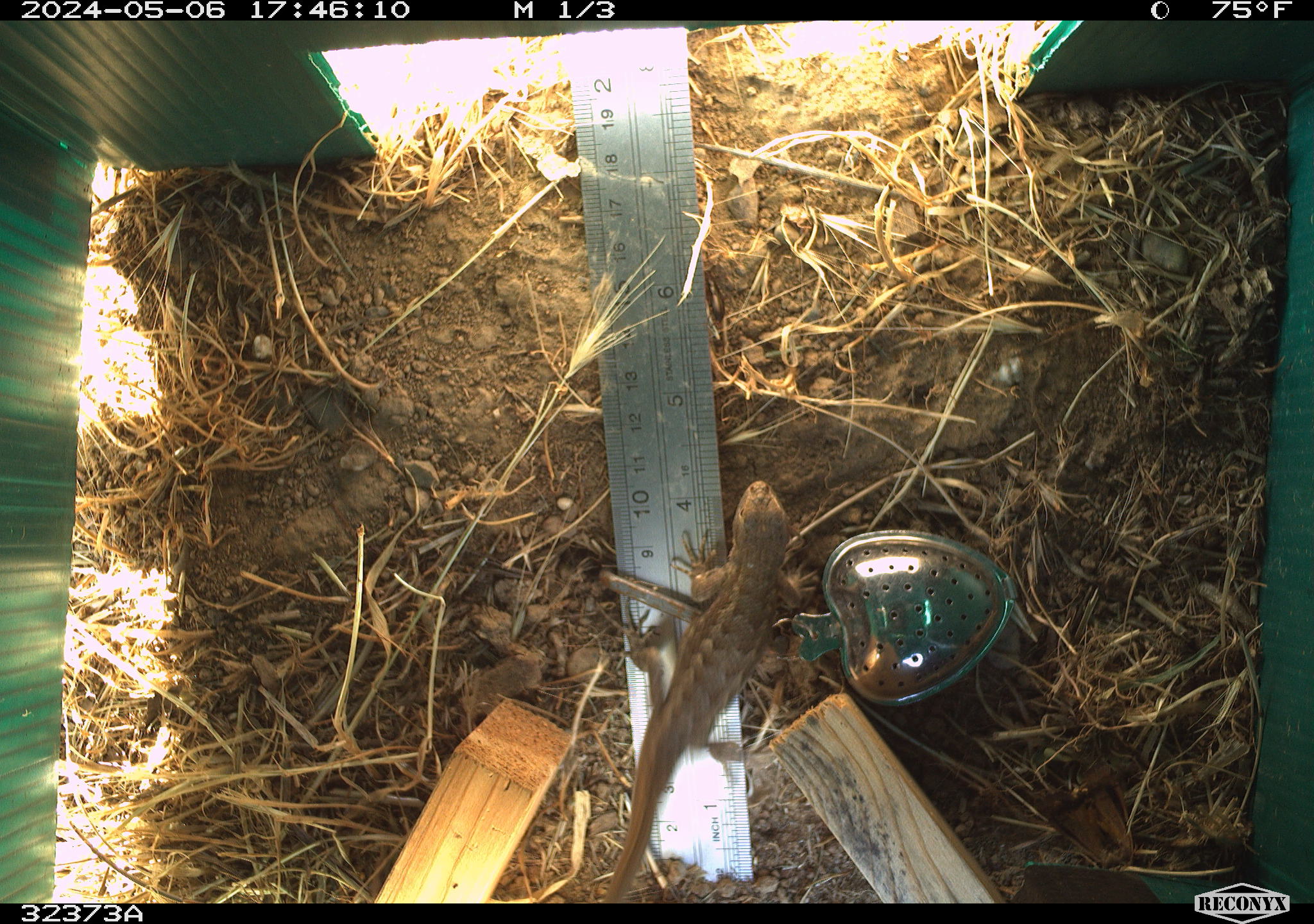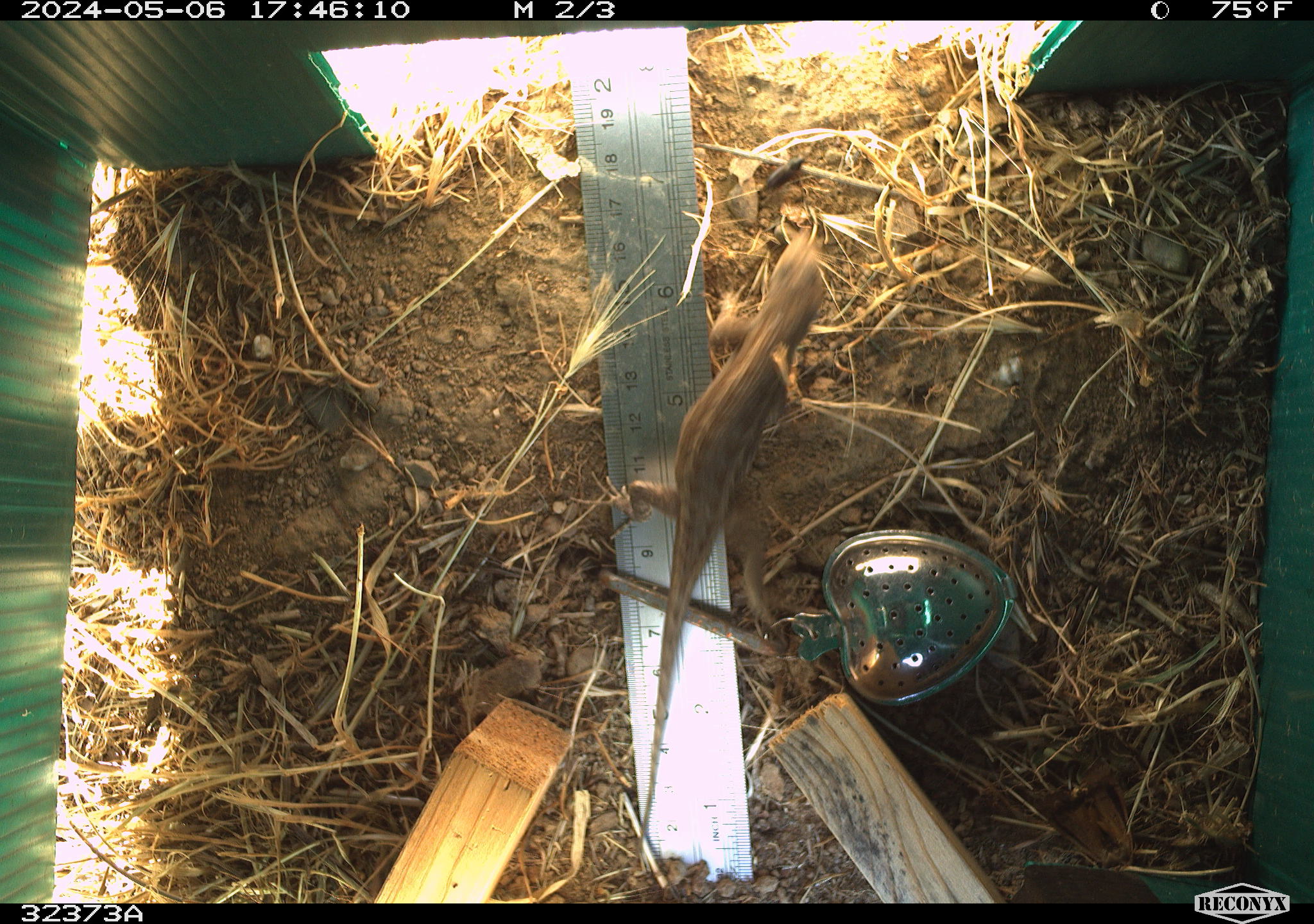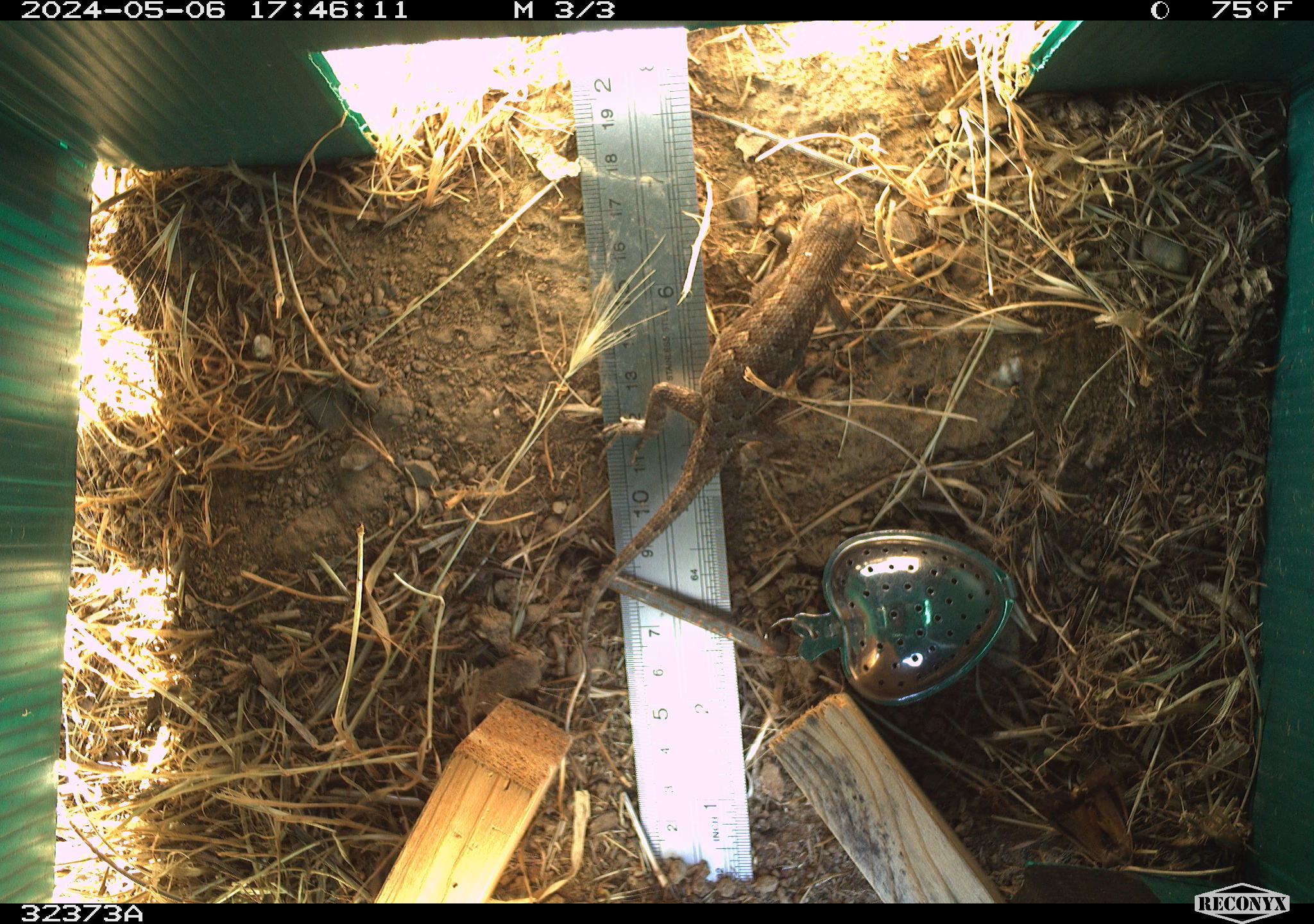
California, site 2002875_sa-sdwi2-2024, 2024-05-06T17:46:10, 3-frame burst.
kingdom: Animalia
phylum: Chordata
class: Reptilia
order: Squamata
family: Phrynosomatidae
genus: Sceloporus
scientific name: Sceloporus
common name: spiny lizards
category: sceloporus species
Sceloporus species (spiny lizards) (Sceloporus).